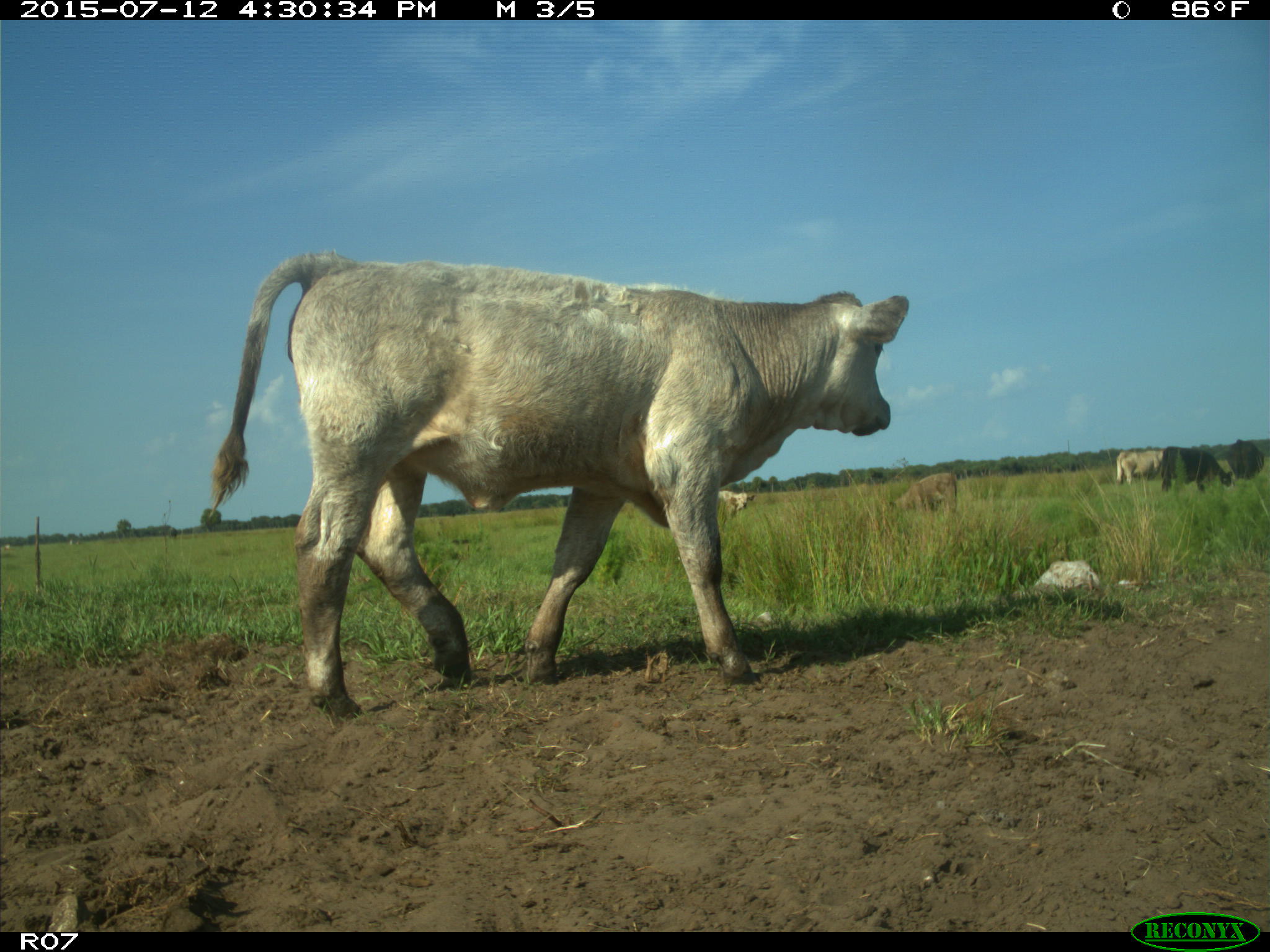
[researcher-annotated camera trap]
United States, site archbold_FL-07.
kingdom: Animalia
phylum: Chordata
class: Mammalia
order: Artiodactyla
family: Bovidae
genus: Bos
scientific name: Bos taurus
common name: domestic cow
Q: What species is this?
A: Bos taurus (domestic cow).